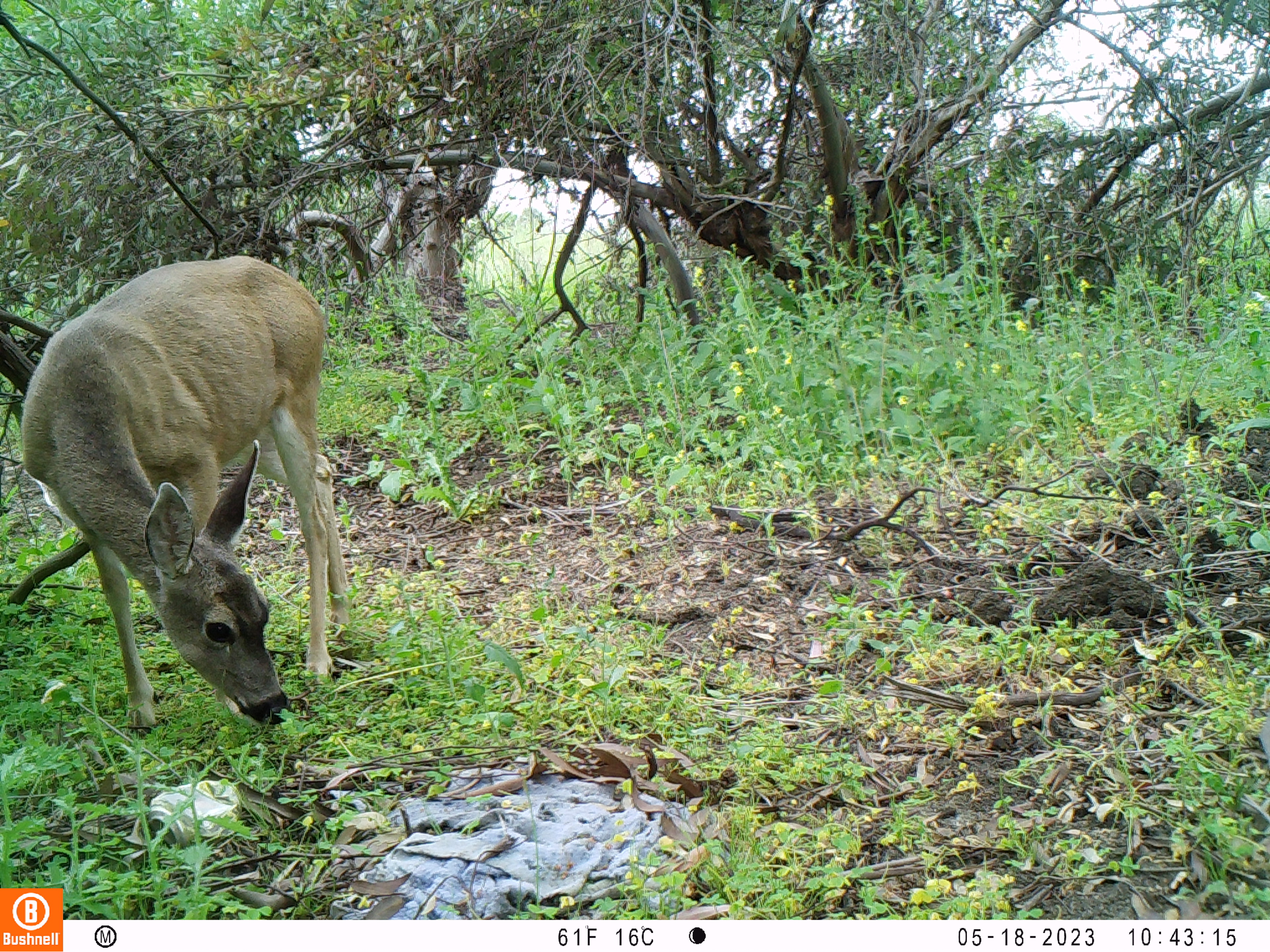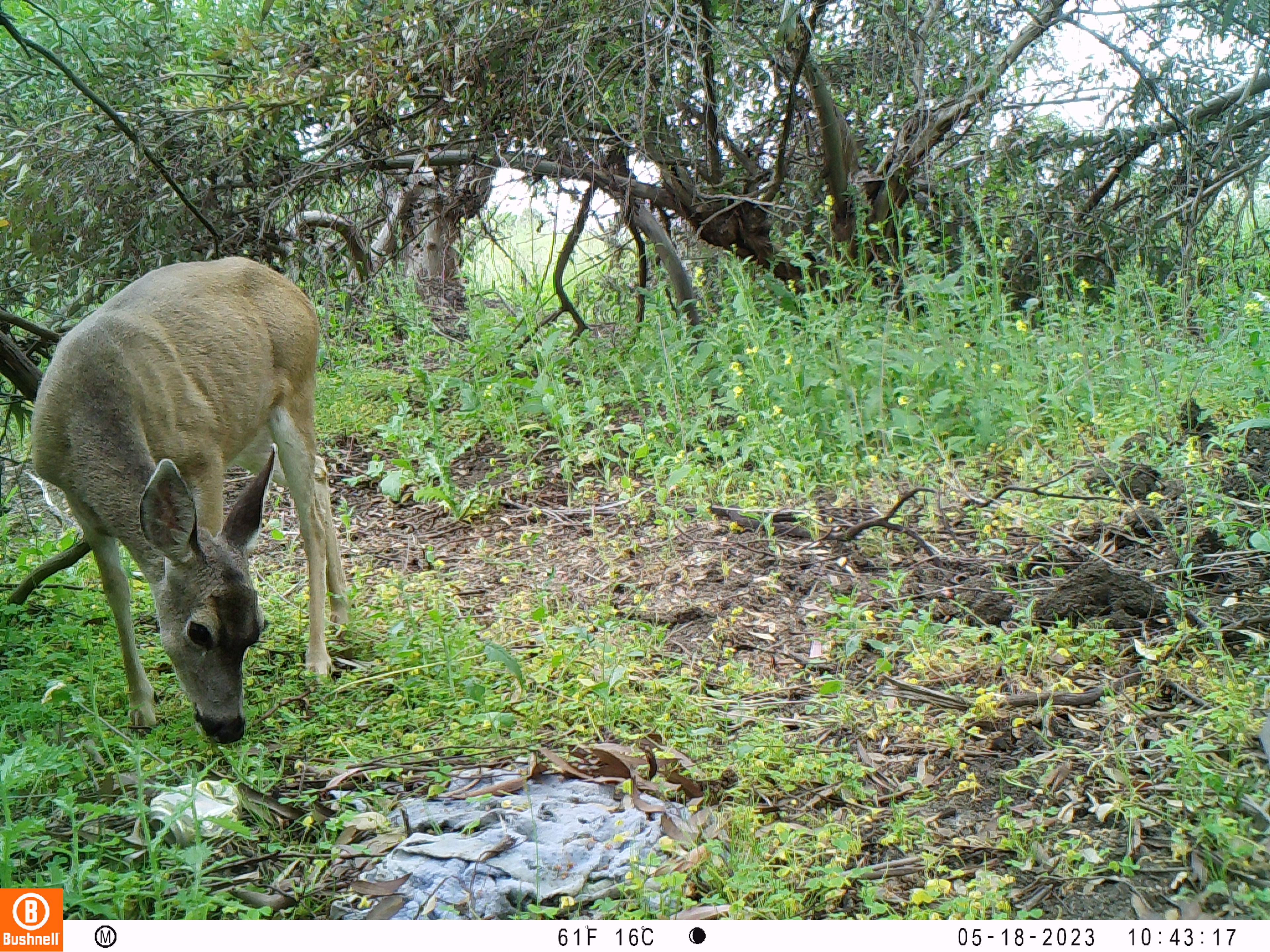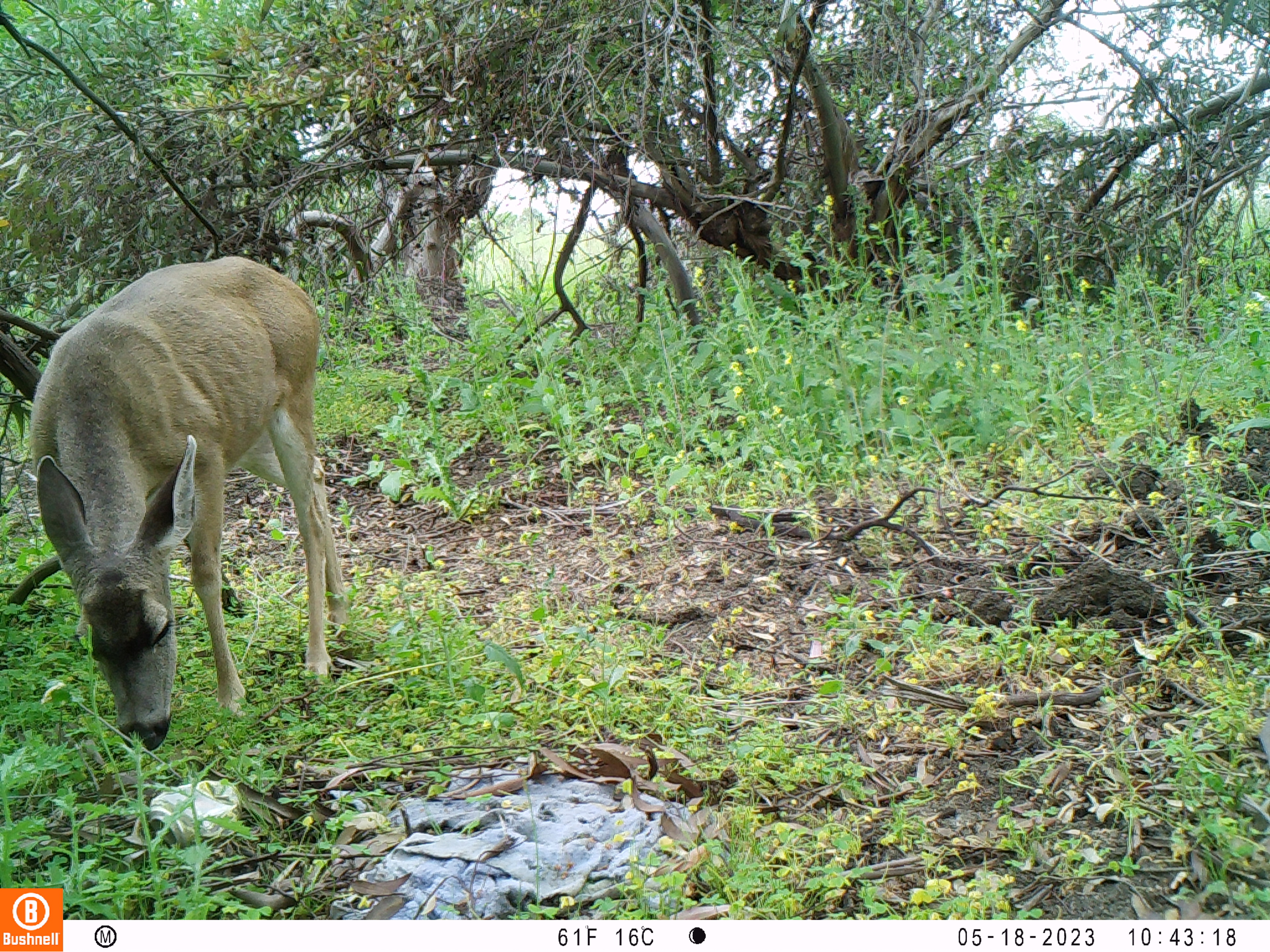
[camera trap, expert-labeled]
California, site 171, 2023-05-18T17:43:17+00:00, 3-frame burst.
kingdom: Animalia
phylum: Chordata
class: Mammalia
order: Artiodactyla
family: Cervidae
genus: Odocoileus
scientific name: Odocoileus hemionus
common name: mule deer